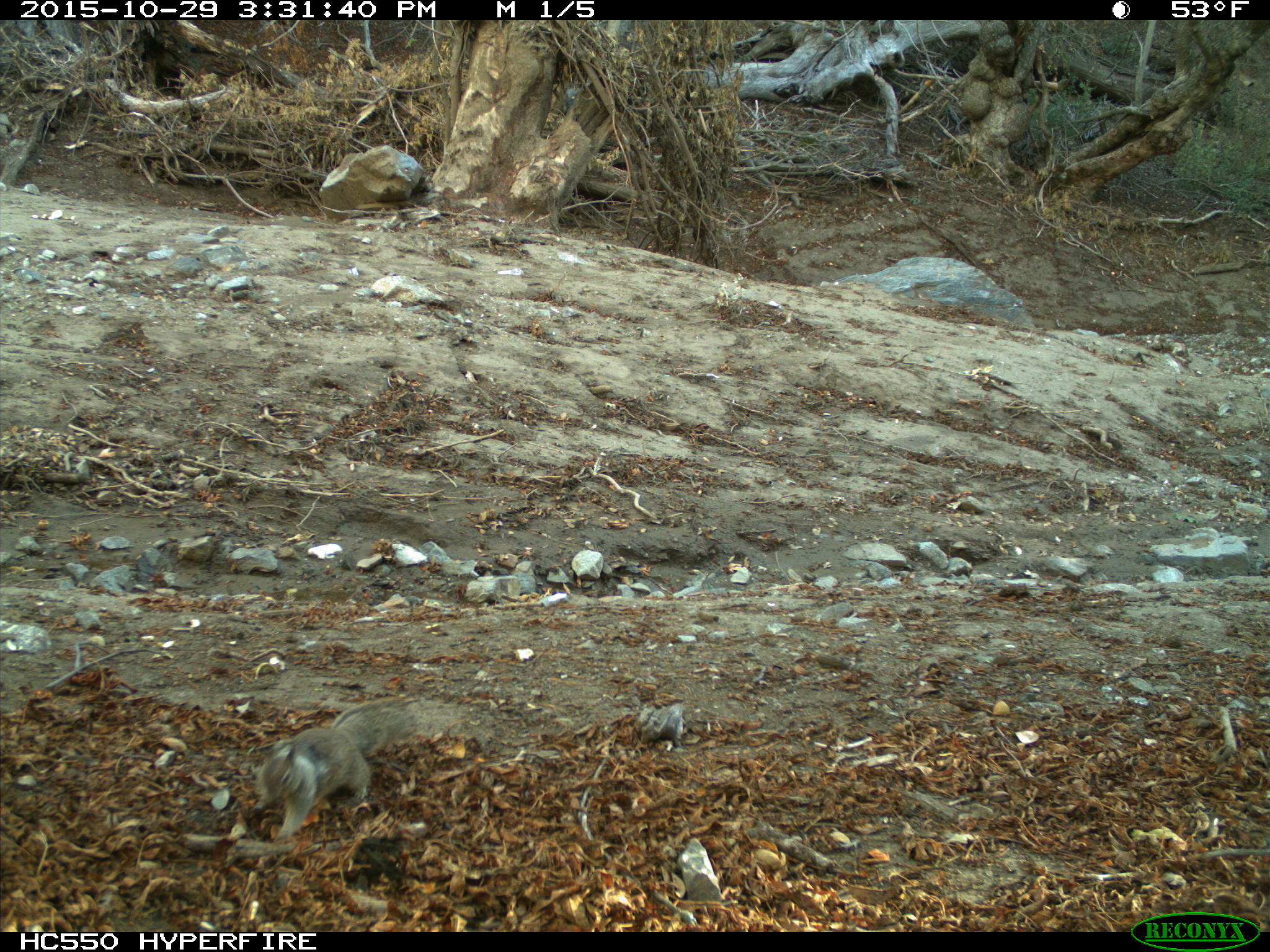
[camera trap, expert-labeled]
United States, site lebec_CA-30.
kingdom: Animalia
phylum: Chordata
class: Mammalia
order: Rodentia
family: Sciuridae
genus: Otospermophilus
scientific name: Otospermophilus beecheyi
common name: california ground squirrel